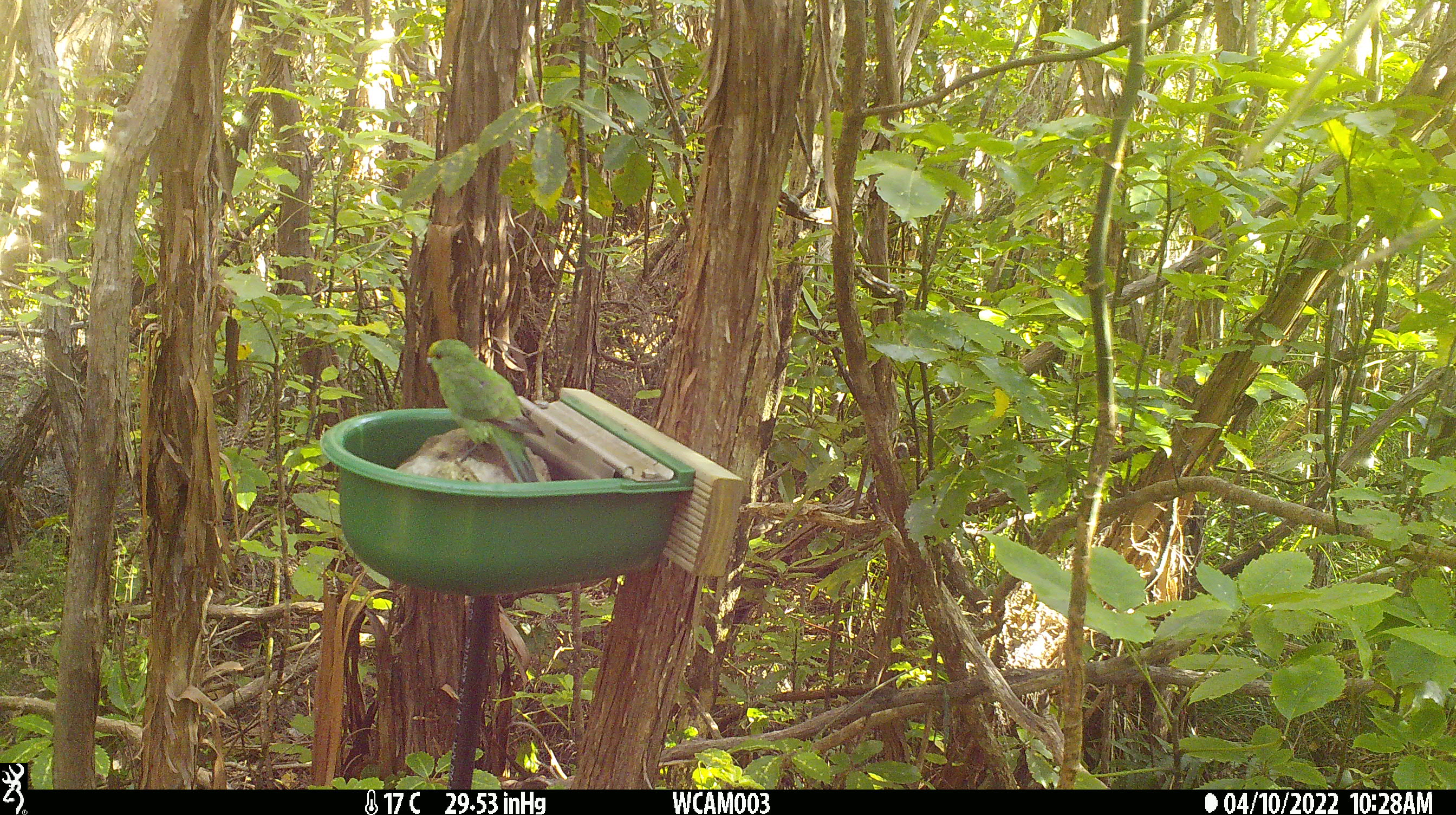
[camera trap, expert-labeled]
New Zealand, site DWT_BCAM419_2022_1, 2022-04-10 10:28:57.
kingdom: Animalia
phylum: Chordata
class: Aves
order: Psittaciformes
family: Psittaculidae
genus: Cyanoramphus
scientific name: Cyanoramphus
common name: parakeet